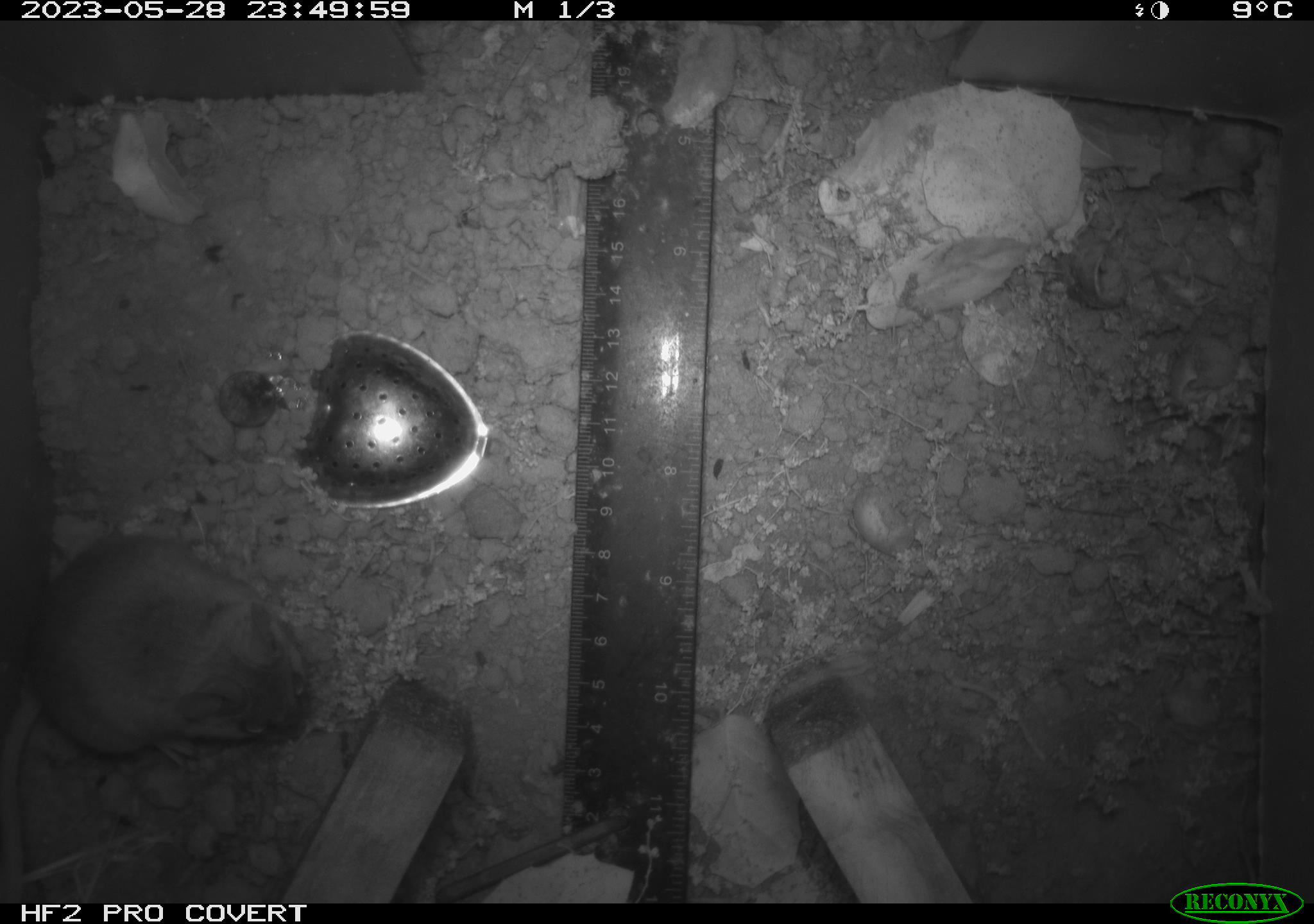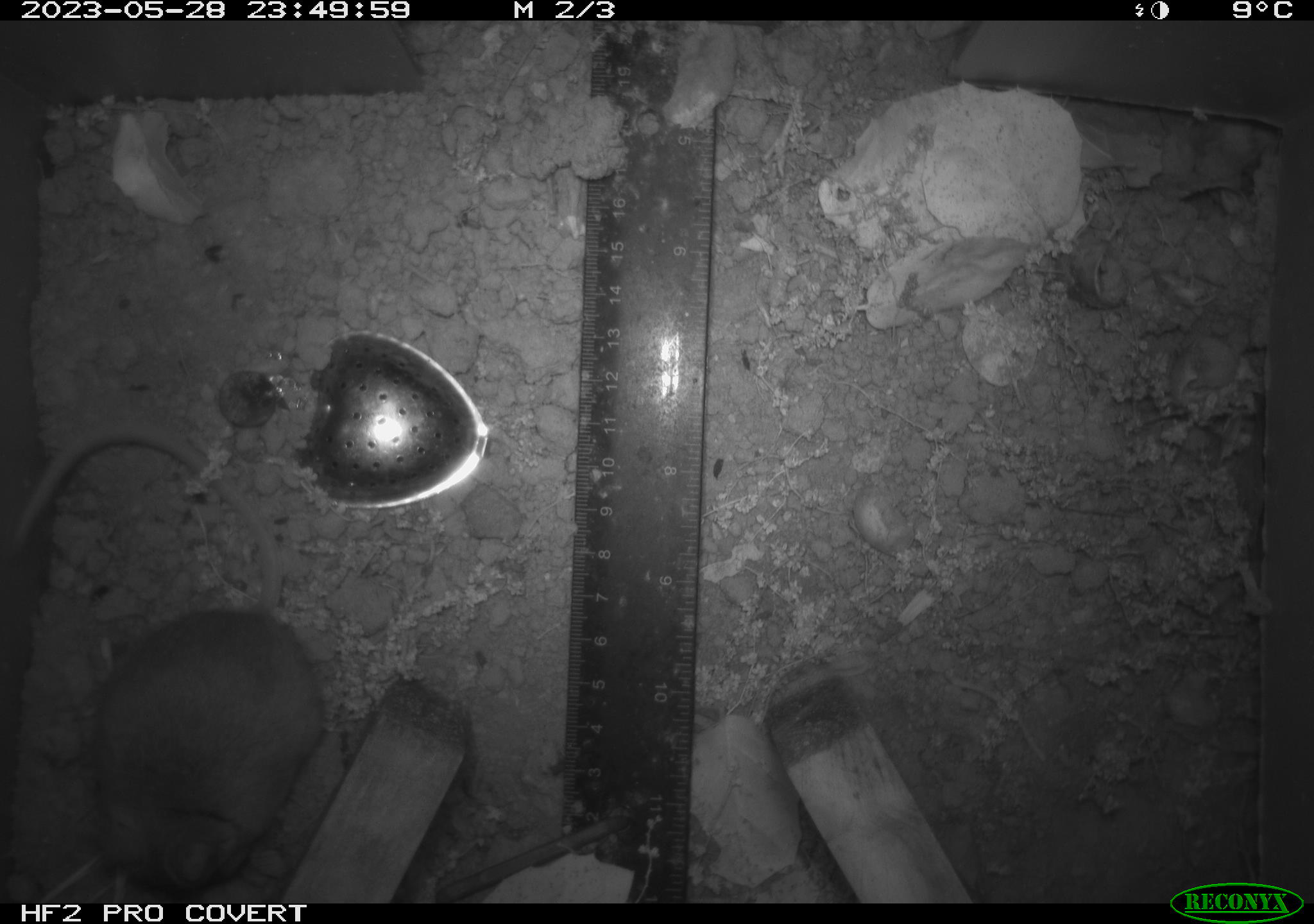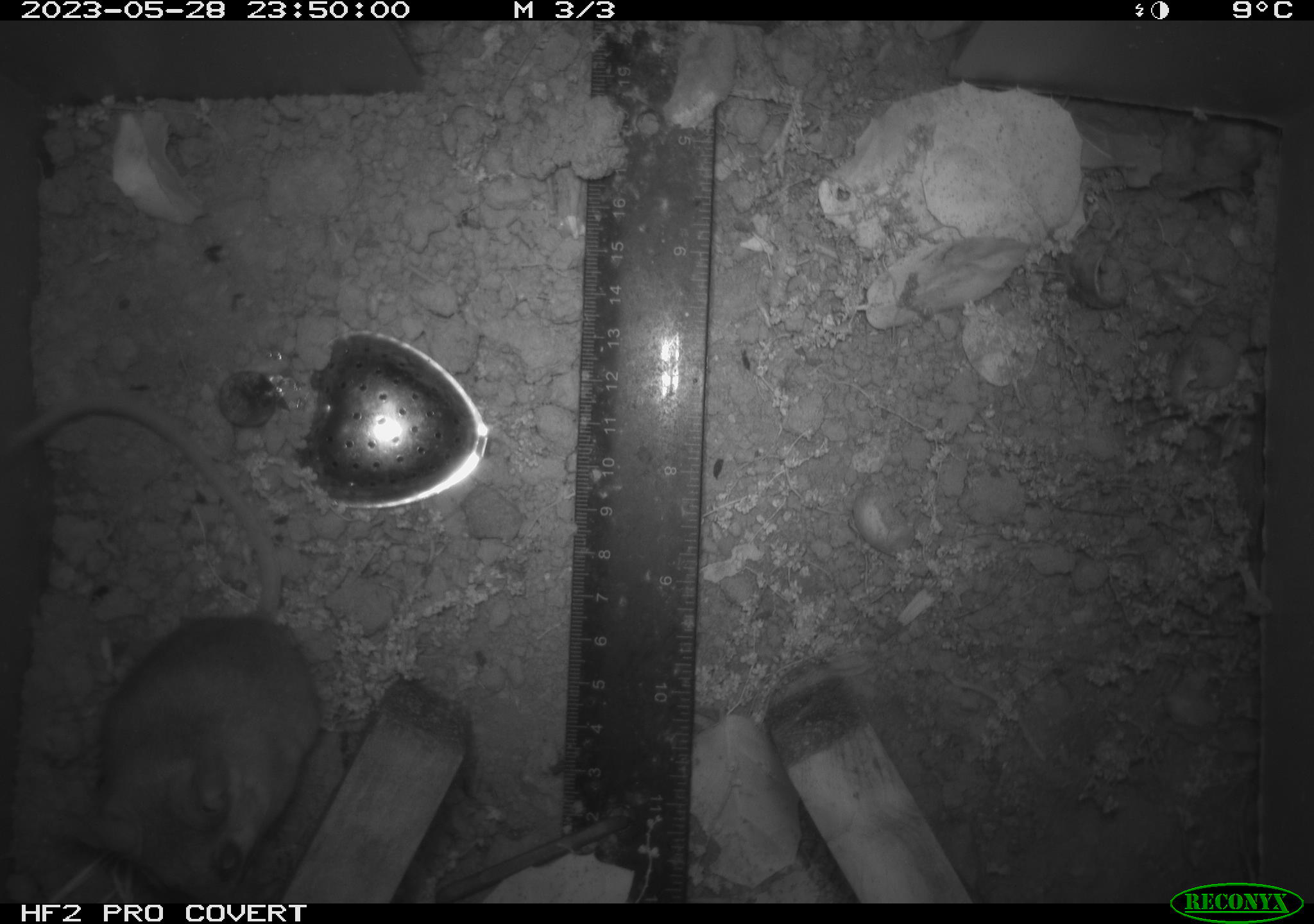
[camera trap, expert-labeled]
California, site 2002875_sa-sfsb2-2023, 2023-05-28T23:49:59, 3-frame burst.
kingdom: Animalia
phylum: Chordata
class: Mammalia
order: Rodentia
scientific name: Rodentia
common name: mouse species